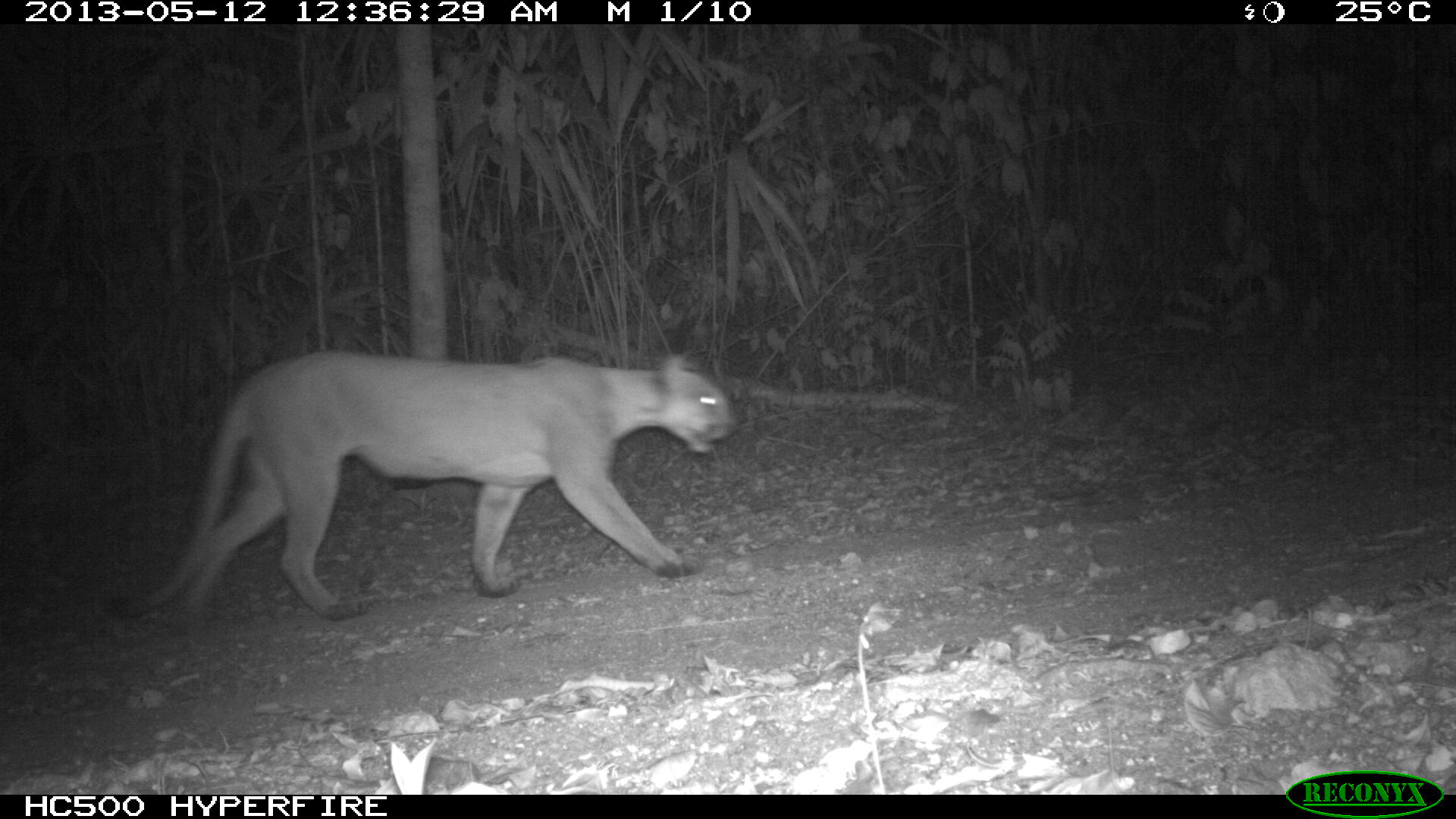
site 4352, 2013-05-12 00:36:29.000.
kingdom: Animalia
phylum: Chordata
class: Mammalia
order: Carnivora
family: Felidae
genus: Puma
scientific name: Puma concolor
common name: mountain lion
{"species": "Puma concolor (mountain lion)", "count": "1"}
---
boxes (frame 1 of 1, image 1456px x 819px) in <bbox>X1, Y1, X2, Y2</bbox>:
puma concolor: <bbox>111, 347, 739, 624</bbox>